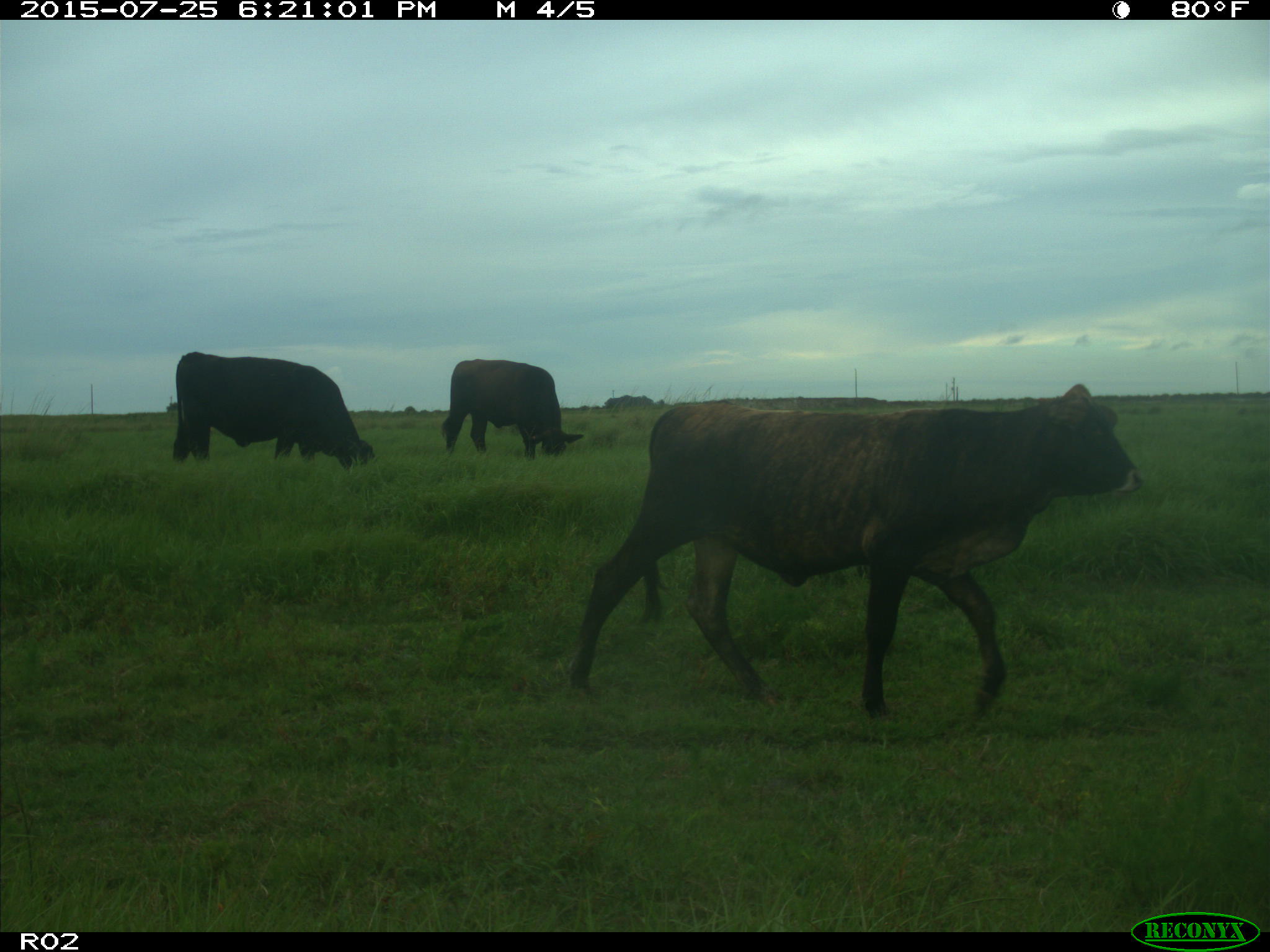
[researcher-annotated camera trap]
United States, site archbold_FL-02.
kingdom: Animalia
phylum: Chordata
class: Mammalia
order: Artiodactyla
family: Bovidae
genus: Bos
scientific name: Bos taurus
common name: domestic cow